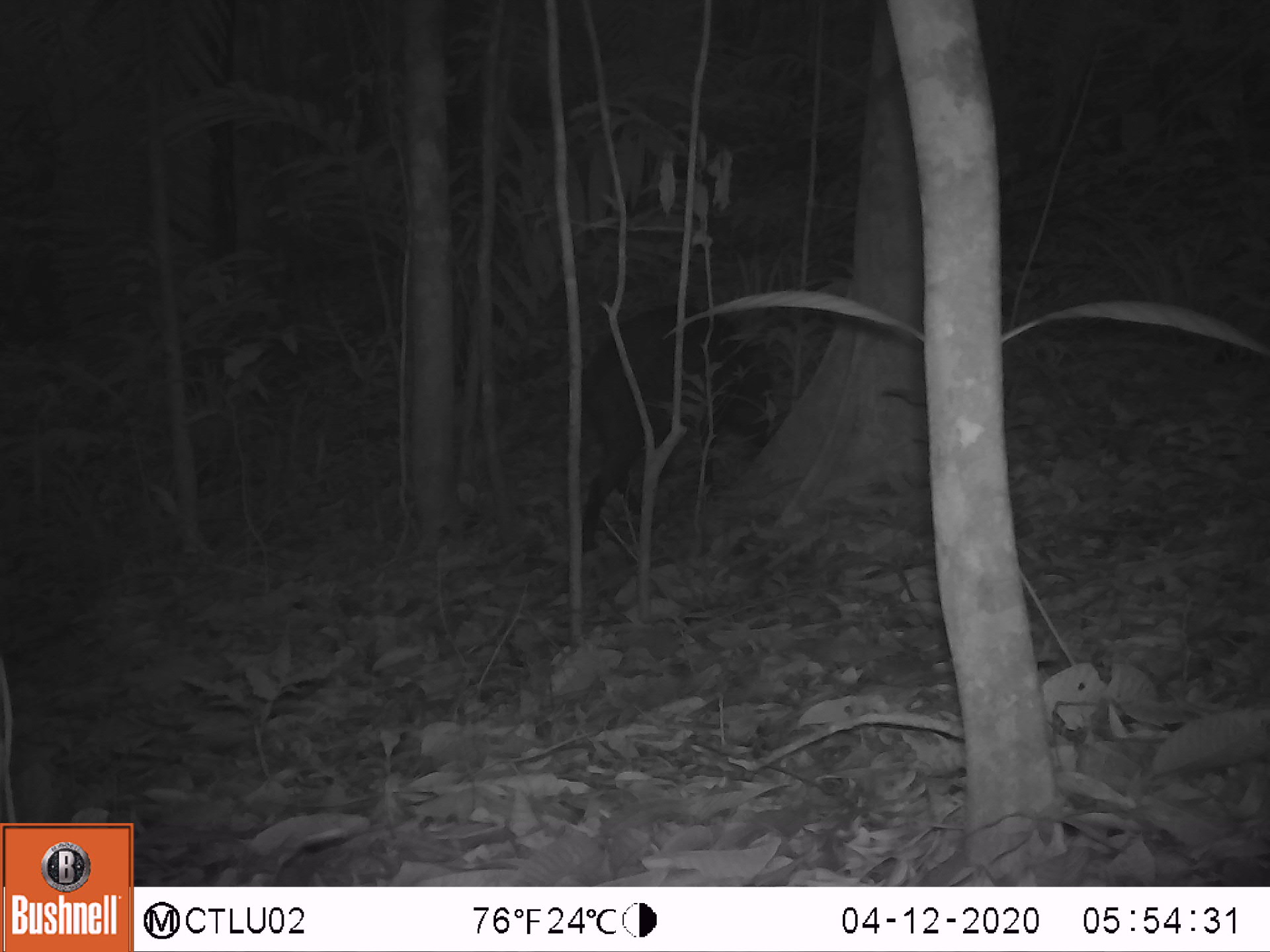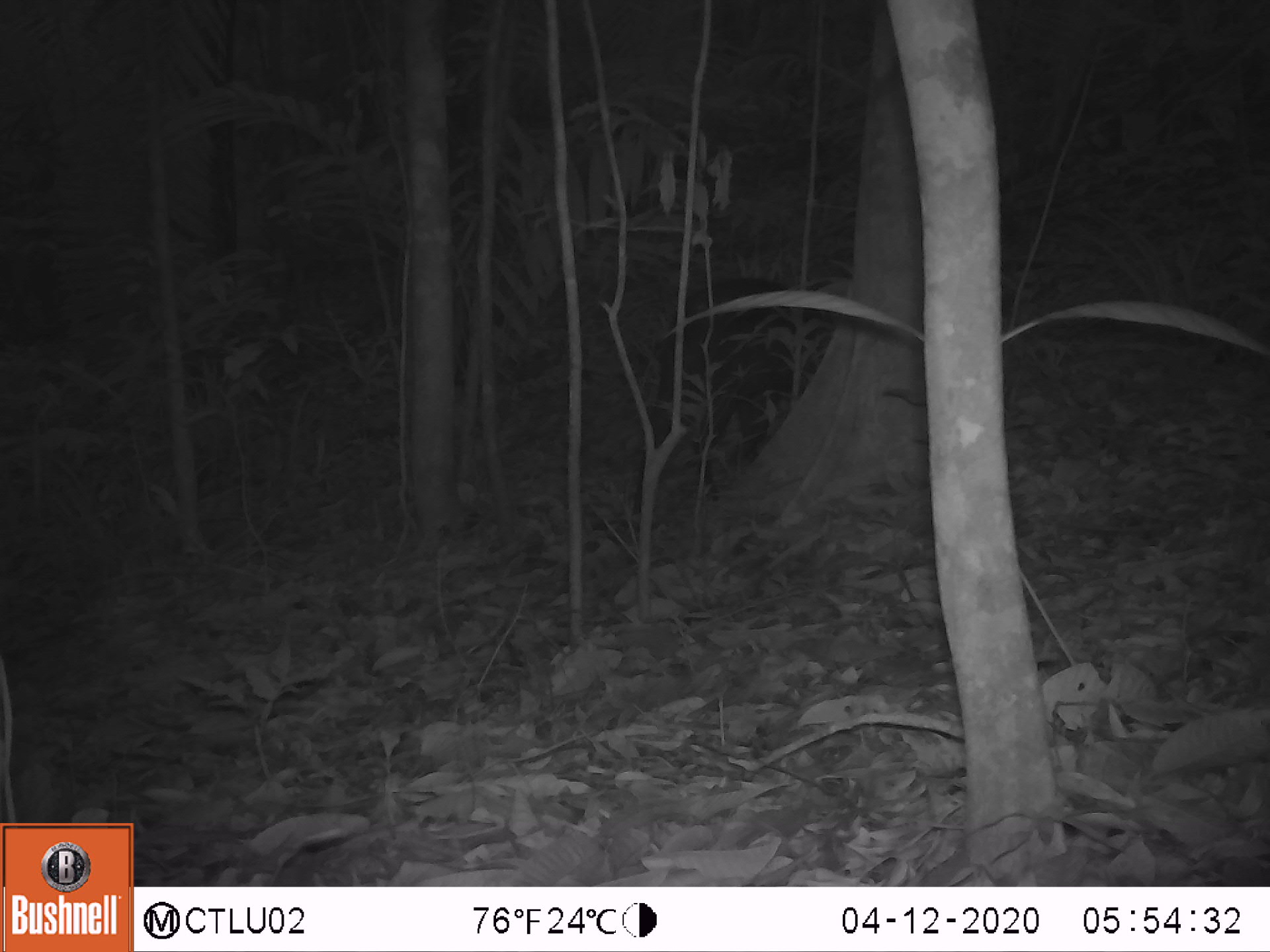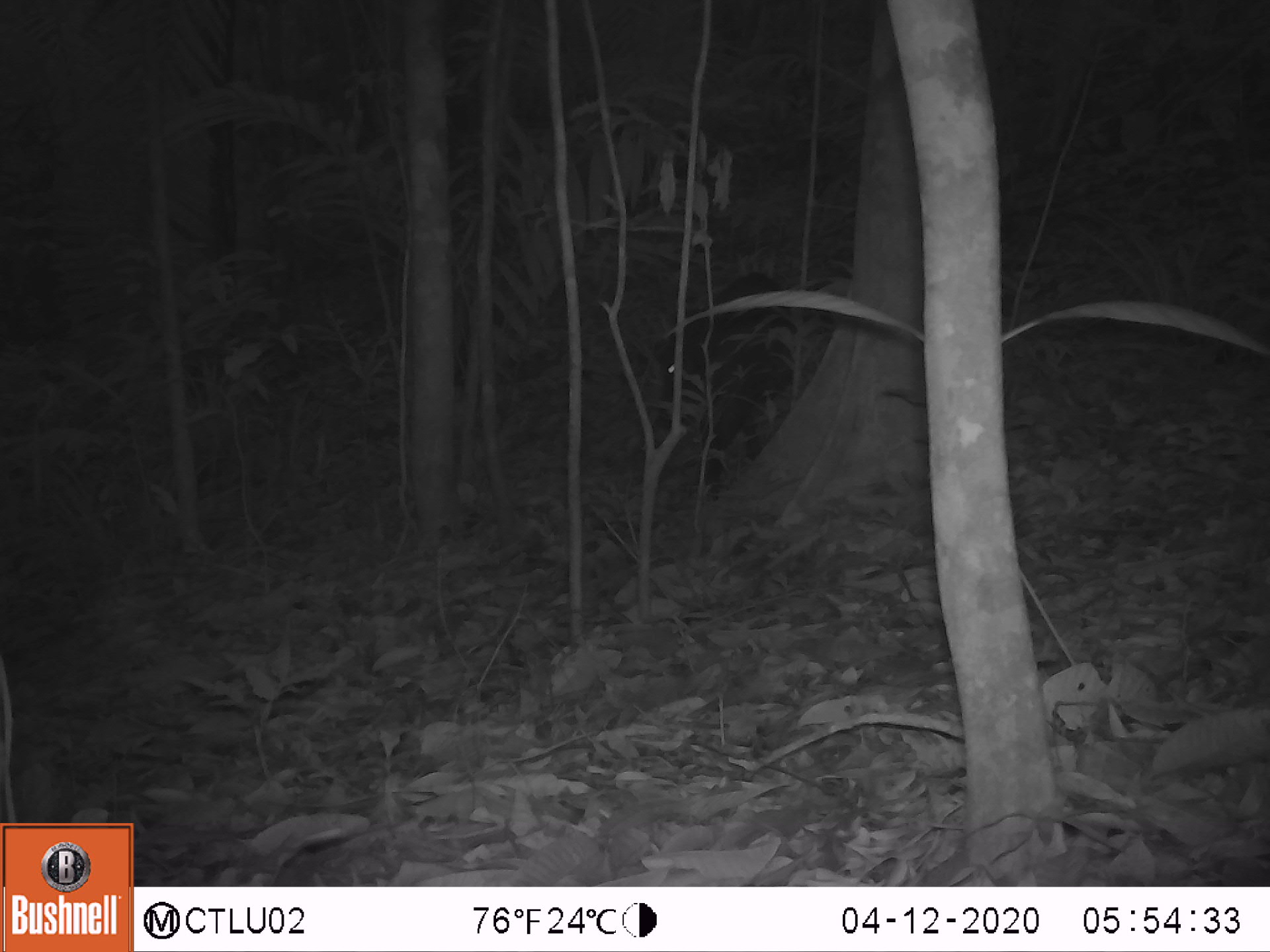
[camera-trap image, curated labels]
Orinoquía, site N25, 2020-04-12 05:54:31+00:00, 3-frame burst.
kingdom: Animalia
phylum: Chordata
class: Mammalia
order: Artiodactyla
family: Tayassuidae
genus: Pecari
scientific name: Pecari tajacu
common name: collared peccary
Collared peccary (Pecari tajacu).